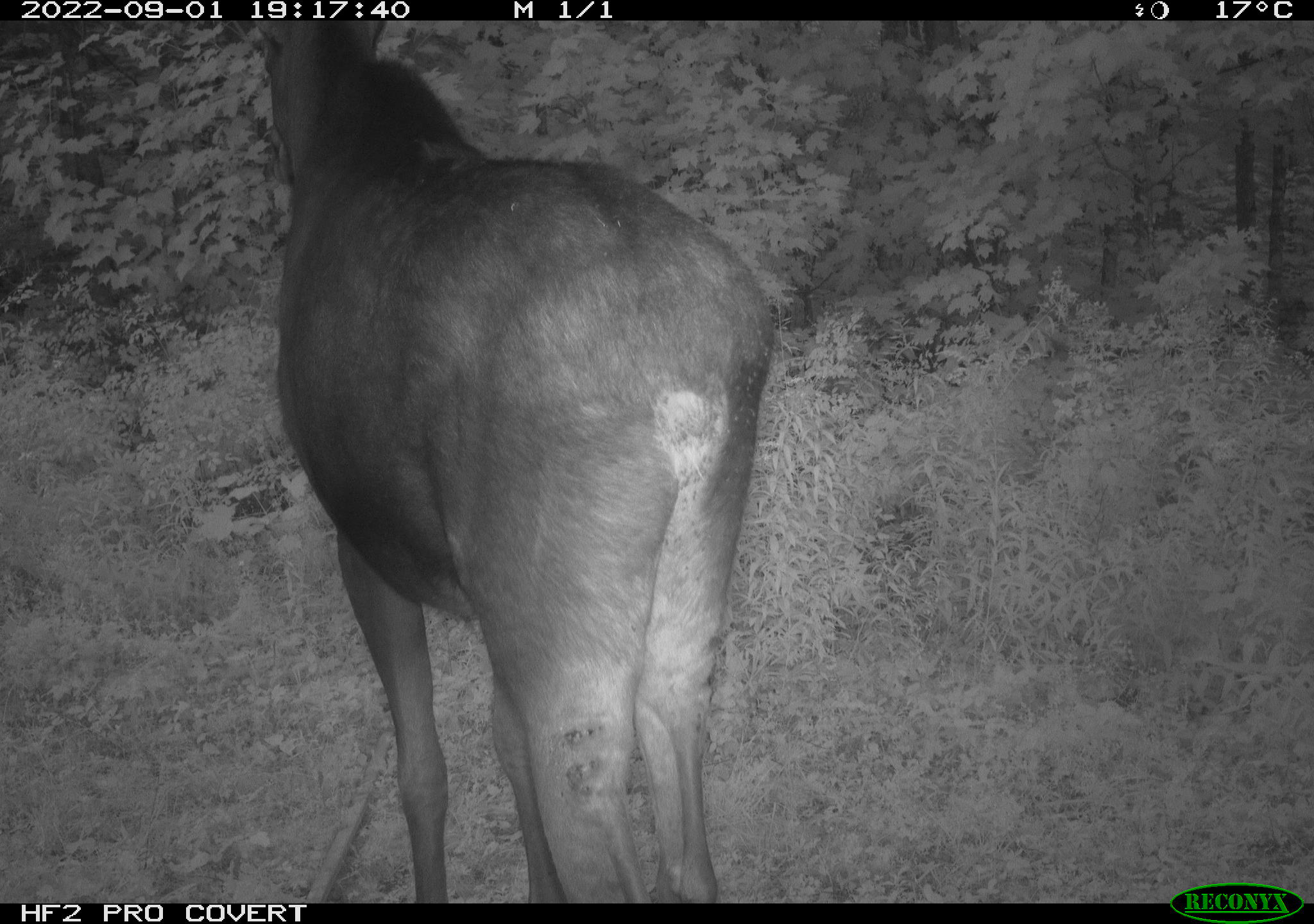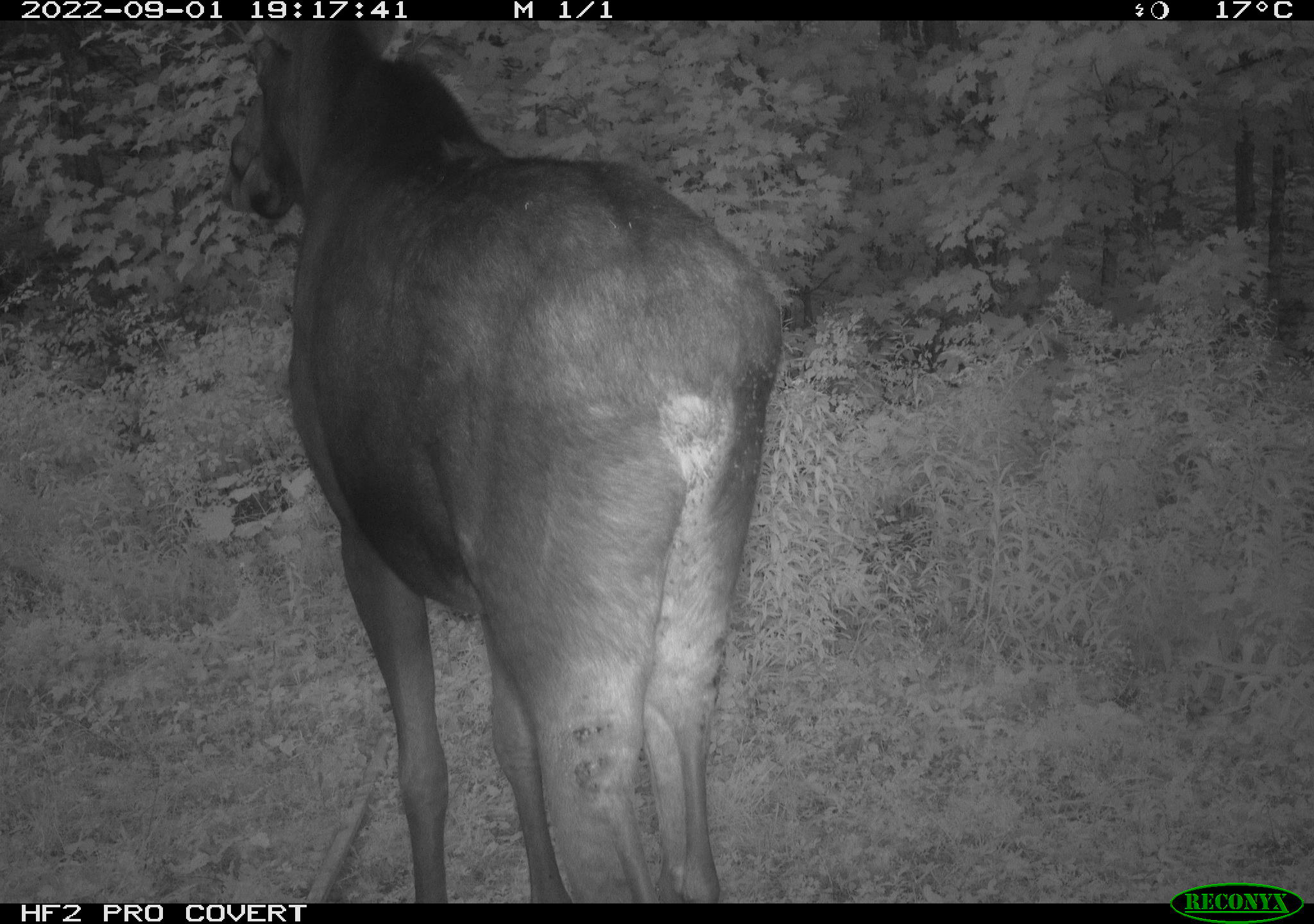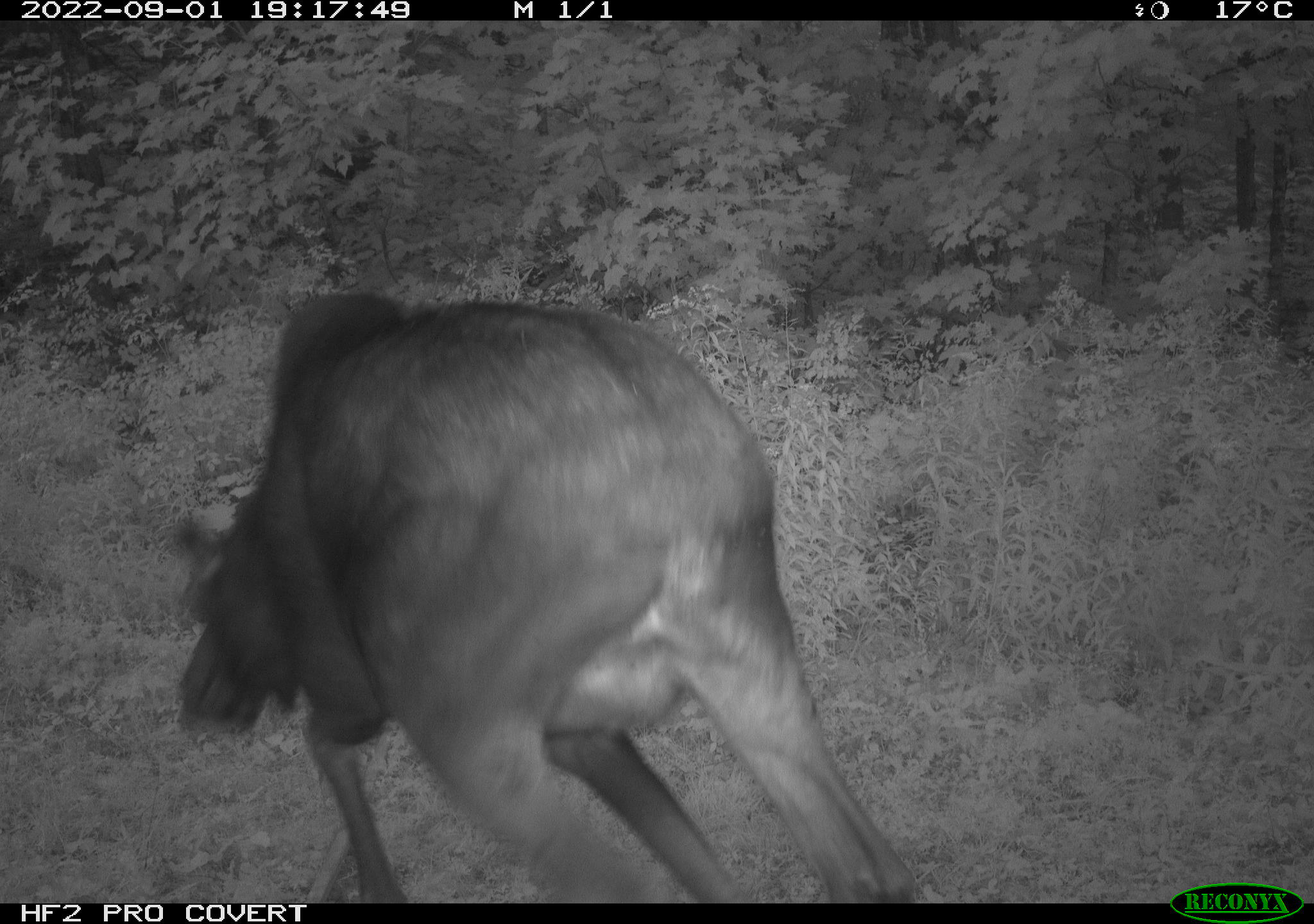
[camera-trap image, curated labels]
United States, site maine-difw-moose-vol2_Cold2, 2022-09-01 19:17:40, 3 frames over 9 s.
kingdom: Animalia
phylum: Chordata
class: Mammalia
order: Artiodactyla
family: Cervidae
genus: Alces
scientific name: Alces alces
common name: moose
Moose (Alces alces).